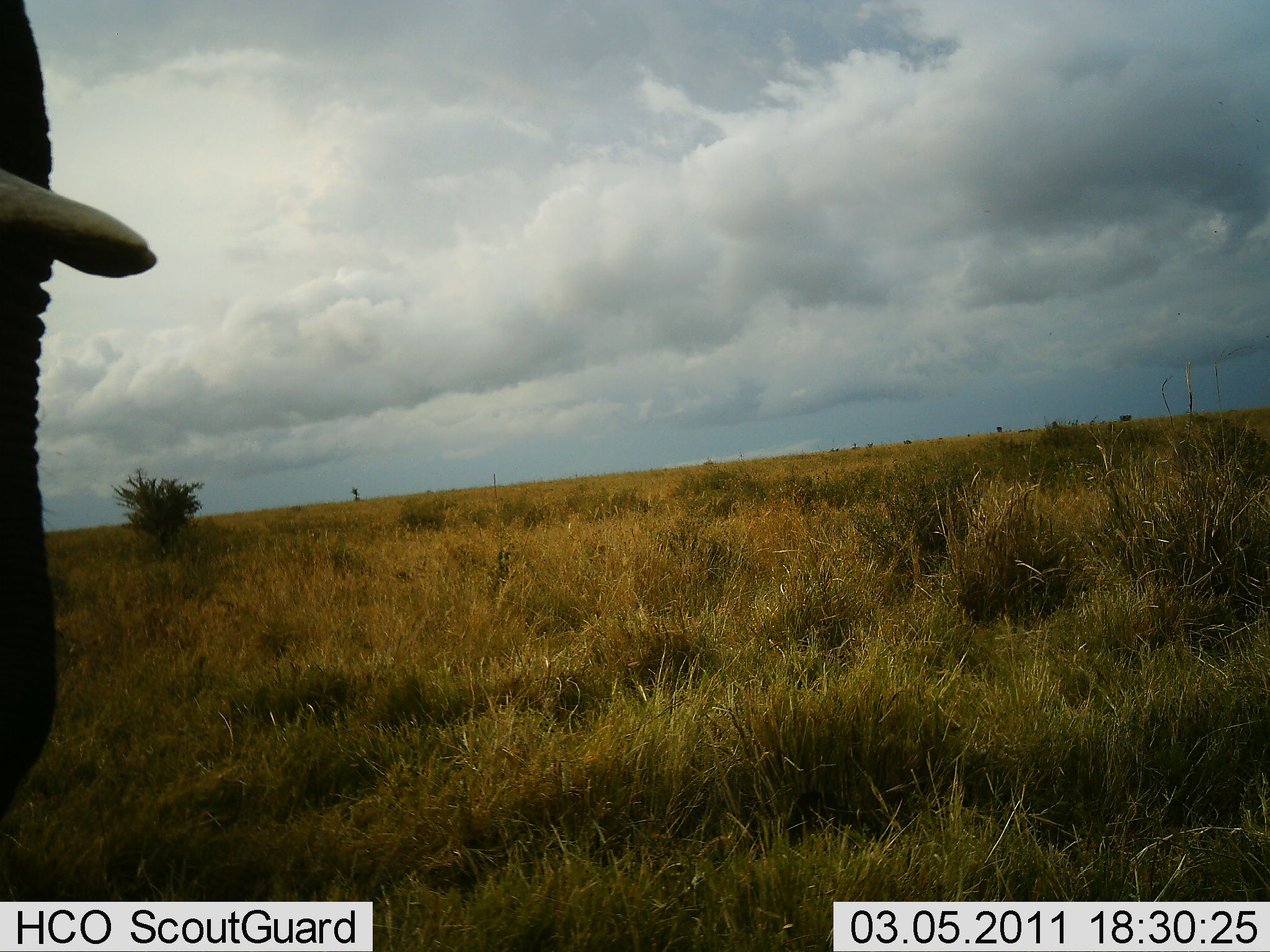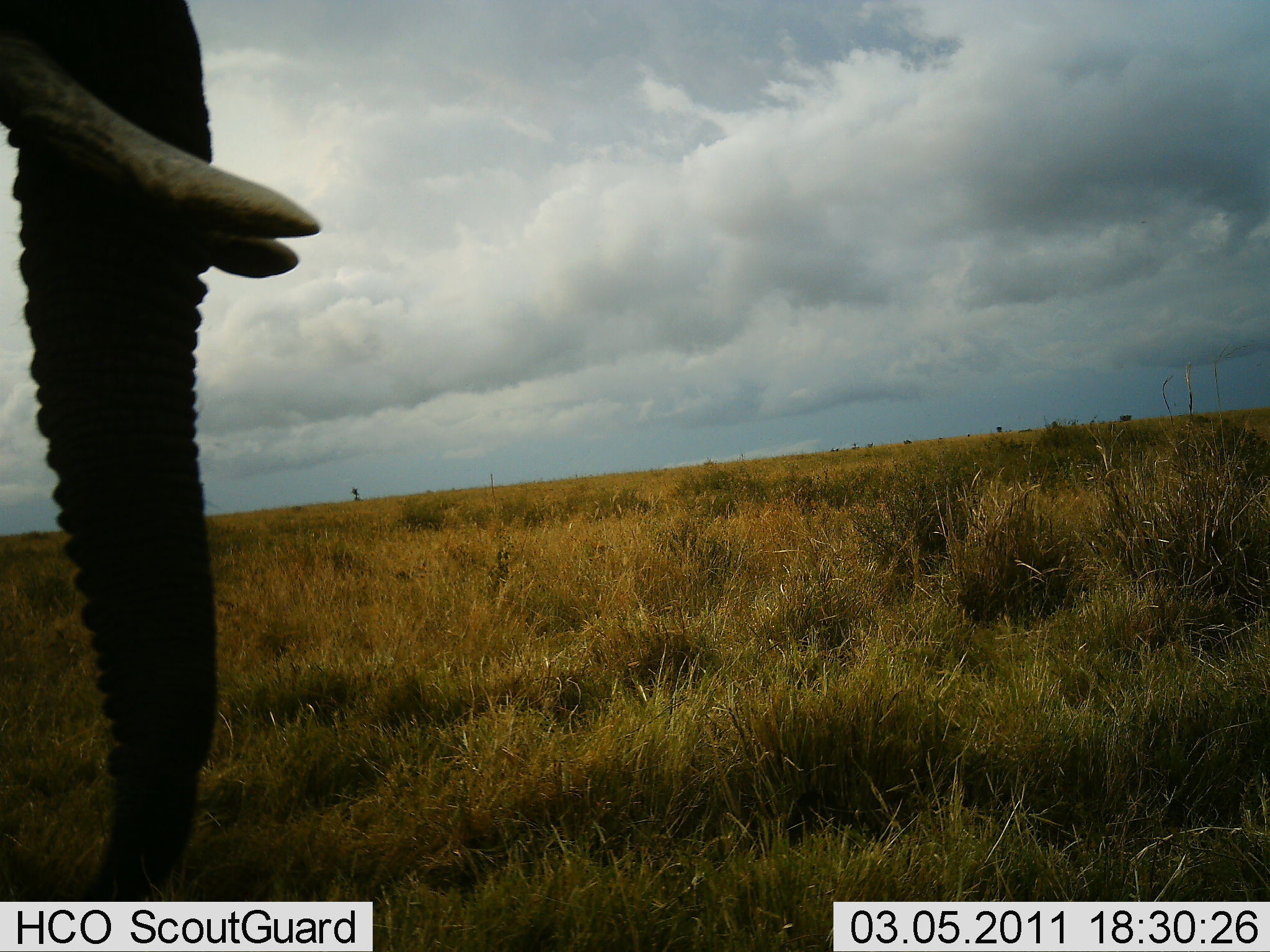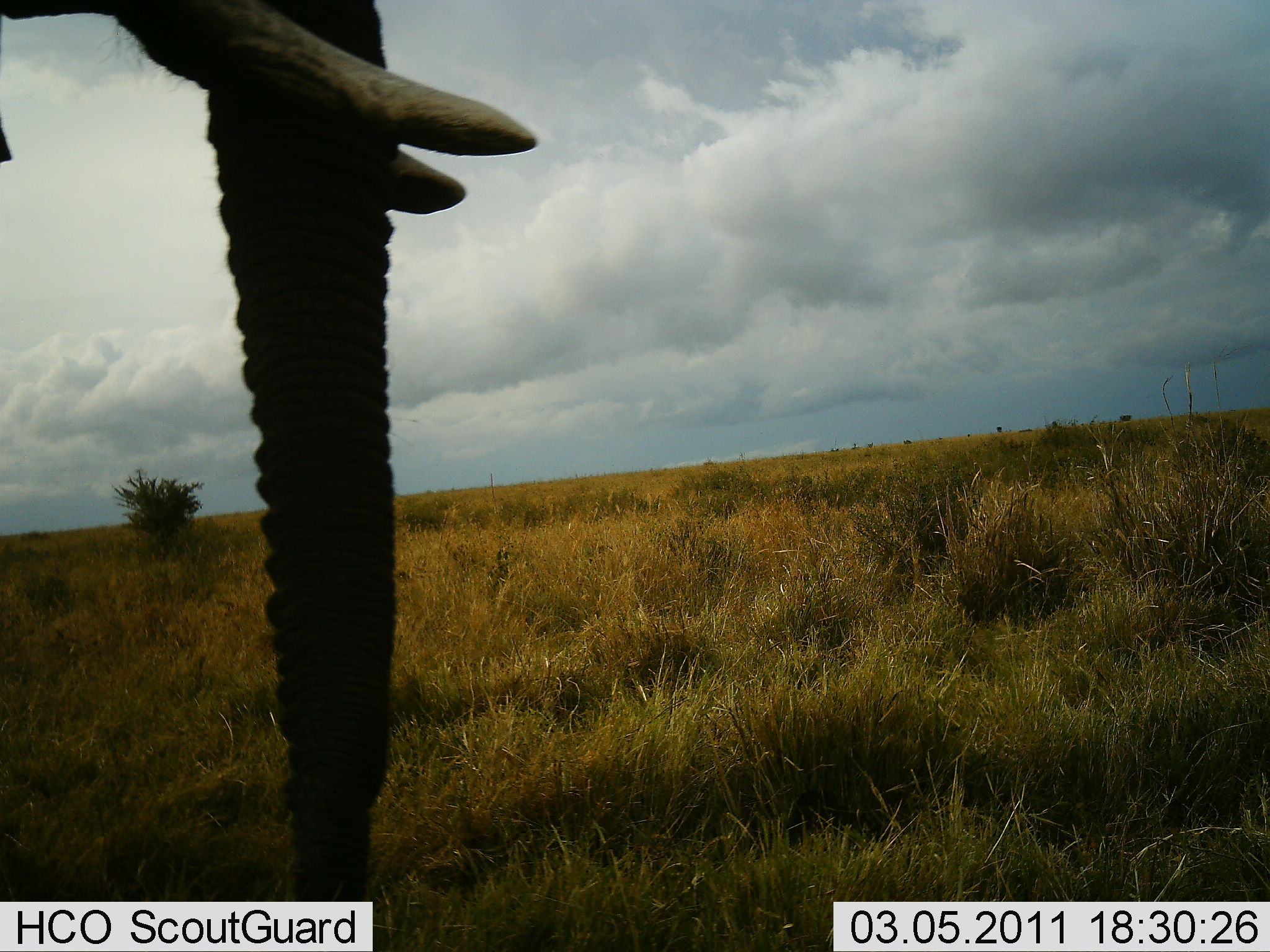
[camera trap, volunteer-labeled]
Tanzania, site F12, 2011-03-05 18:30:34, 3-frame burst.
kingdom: Animalia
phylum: Chordata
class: Mammalia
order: Proboscidea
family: Elephantidae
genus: Loxodonta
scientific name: Loxodonta africana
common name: african bush elephant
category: elephant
Elephant (african bush elephant) (Loxodonta africana), count 1. Behavior (volunteer vote fractions): standing 54%, resting 0%, moving 69%, interacting 0%. Young present (vote fraction): 0%. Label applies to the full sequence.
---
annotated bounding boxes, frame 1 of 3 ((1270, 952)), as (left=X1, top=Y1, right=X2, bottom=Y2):
animal: (left=0, top=0, right=159, bottom=819)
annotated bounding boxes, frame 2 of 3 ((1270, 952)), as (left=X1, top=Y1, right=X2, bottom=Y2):
animal: (left=0, top=0, right=324, bottom=901)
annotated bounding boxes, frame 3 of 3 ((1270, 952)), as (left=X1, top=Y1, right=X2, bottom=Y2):
animal: (left=1, top=1, right=546, bottom=901)